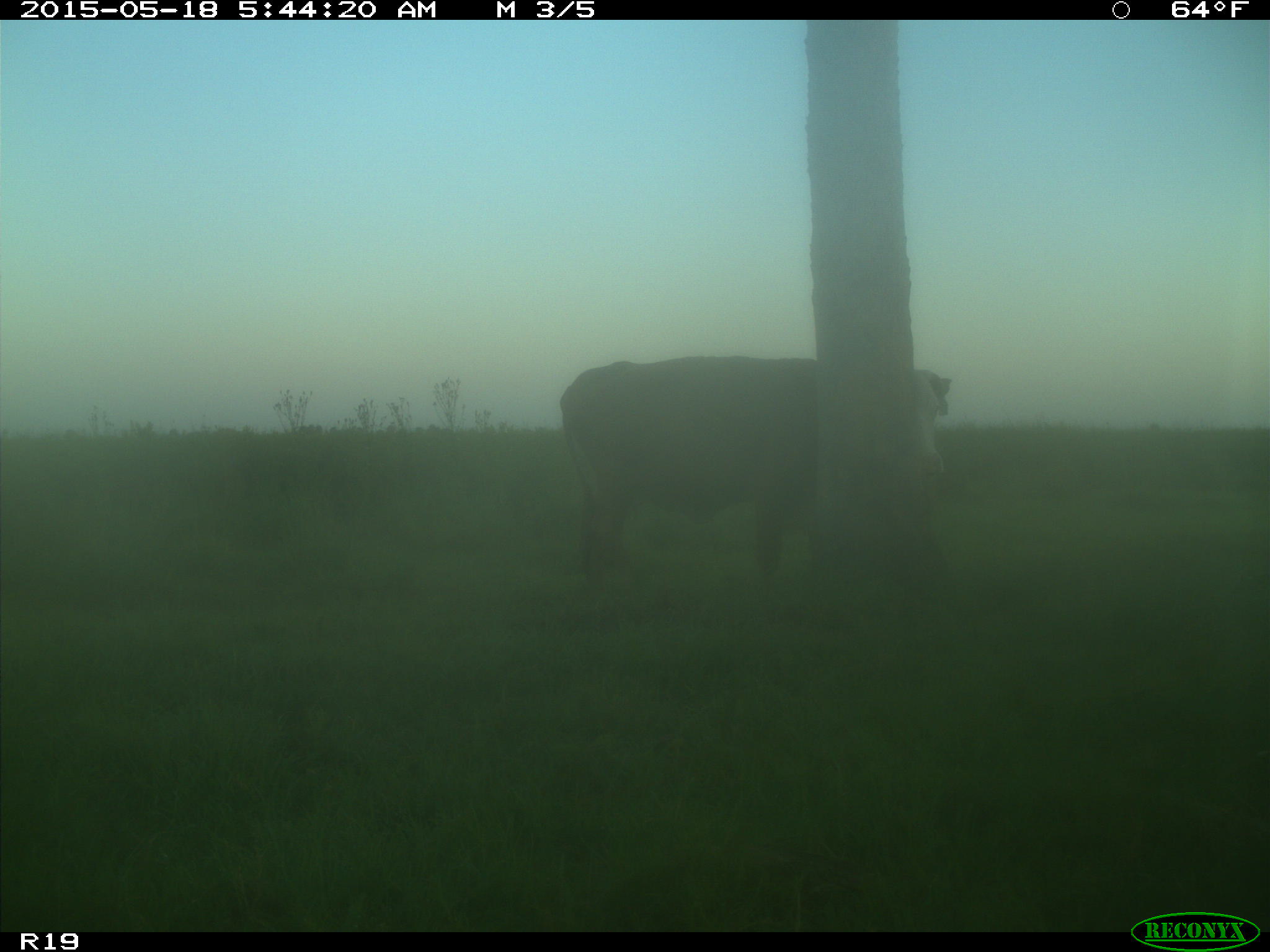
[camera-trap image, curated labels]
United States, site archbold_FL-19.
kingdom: Animalia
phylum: Chordata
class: Mammalia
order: Artiodactyla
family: Bovidae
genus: Bos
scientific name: Bos taurus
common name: domestic cow